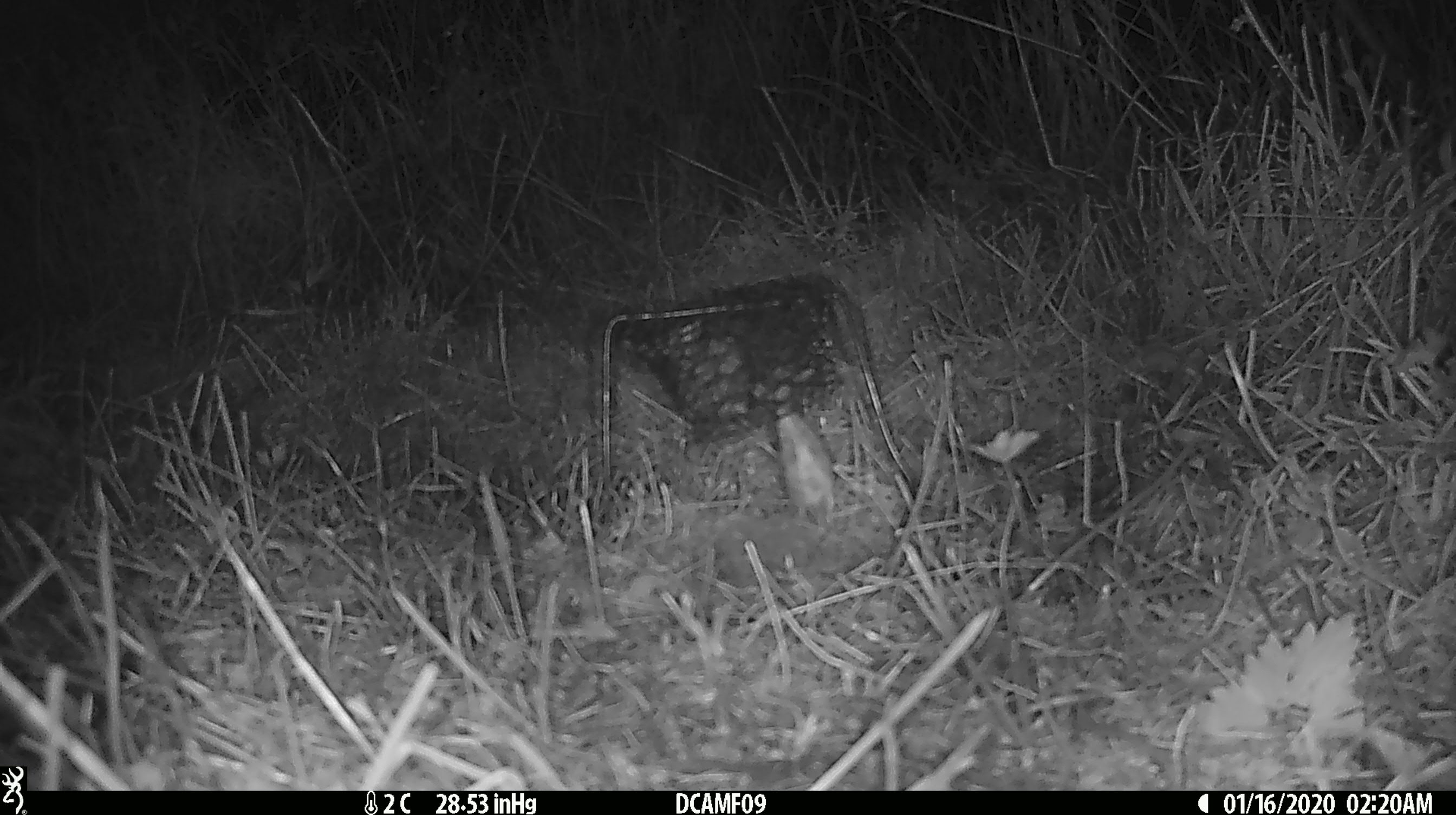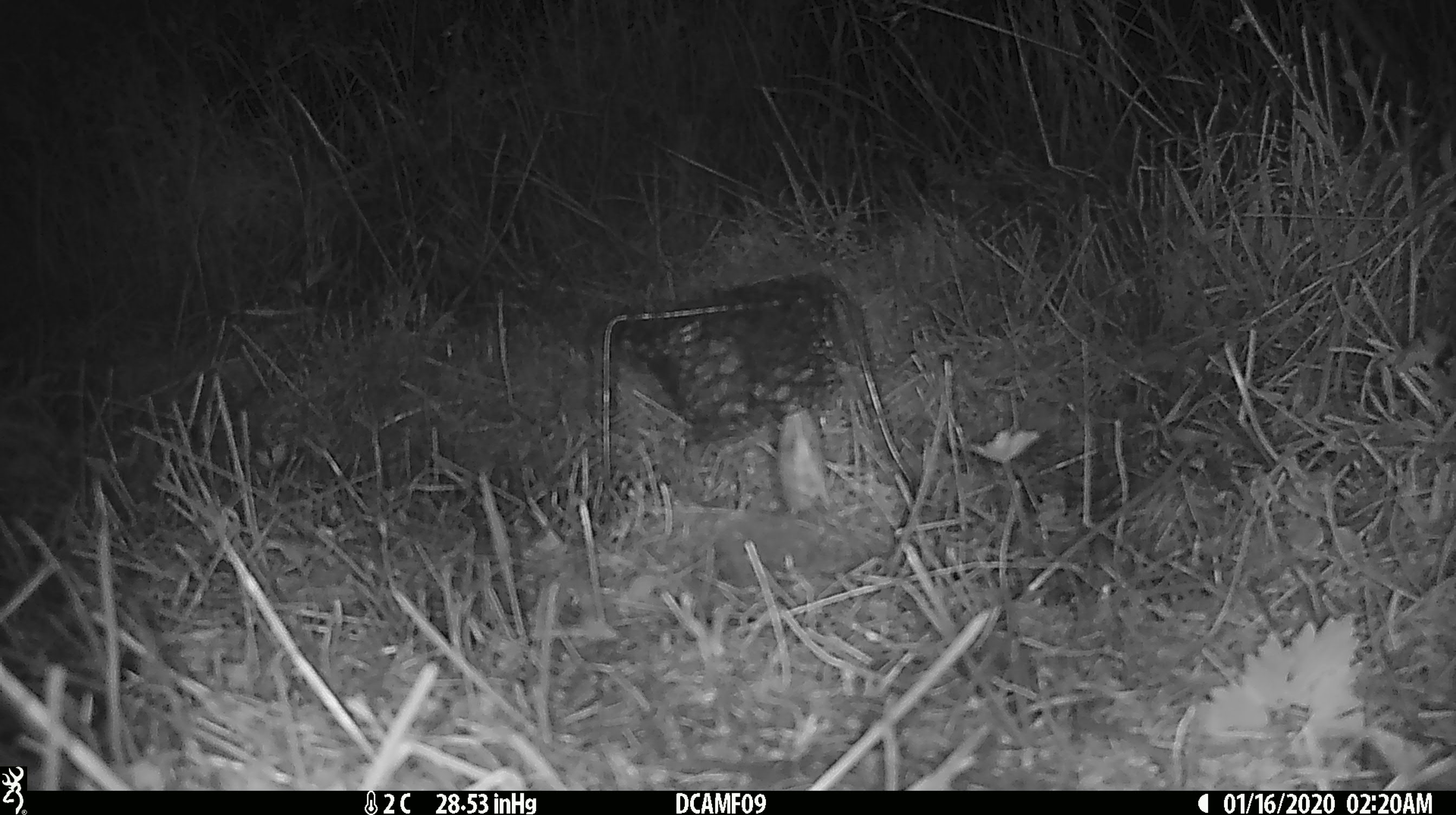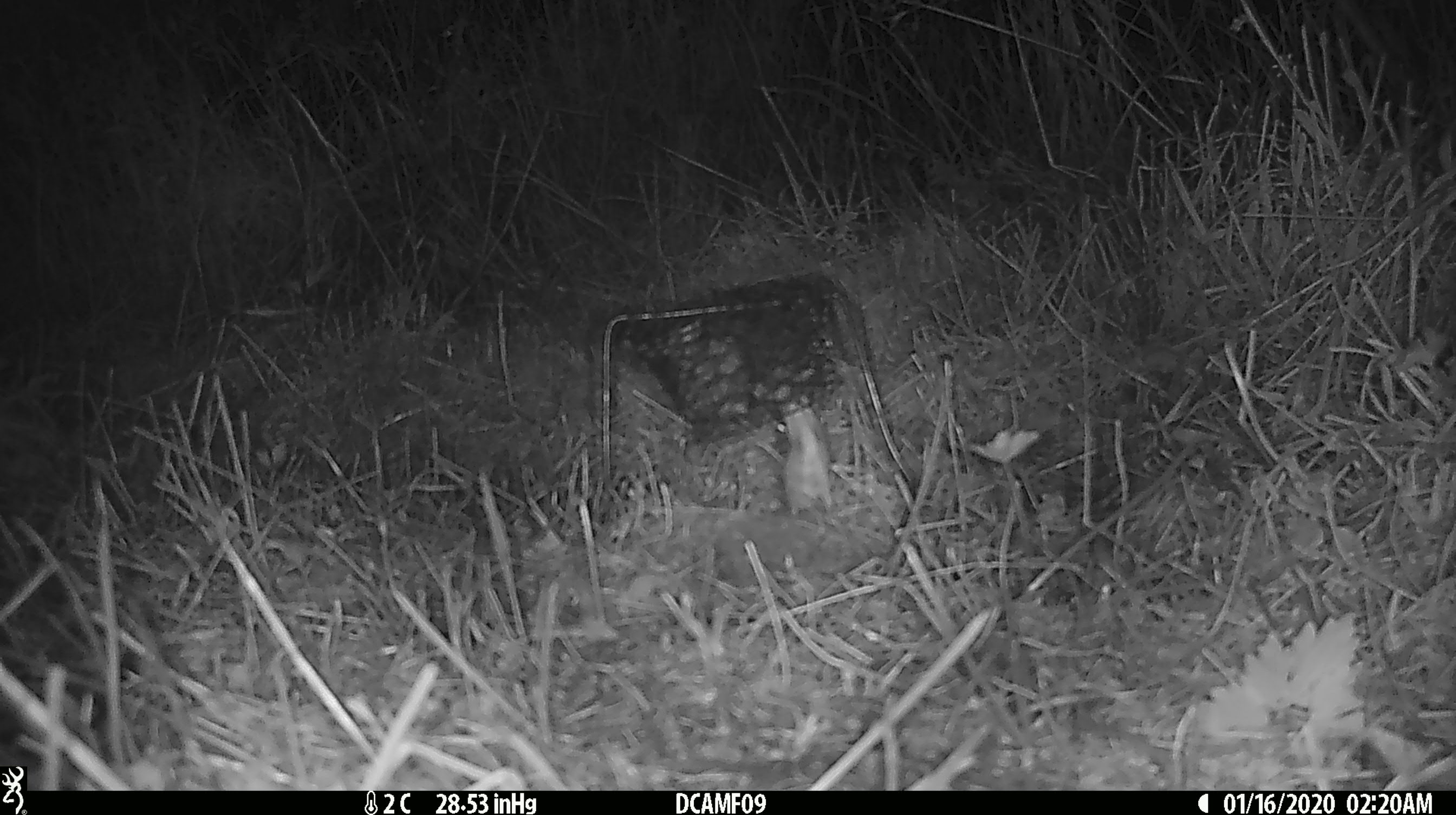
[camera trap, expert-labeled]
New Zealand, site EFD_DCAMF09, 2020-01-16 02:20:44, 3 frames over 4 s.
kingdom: Animalia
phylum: Chordata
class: Mammalia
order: Rodentia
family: Muridae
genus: Mus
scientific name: Mus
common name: mouse